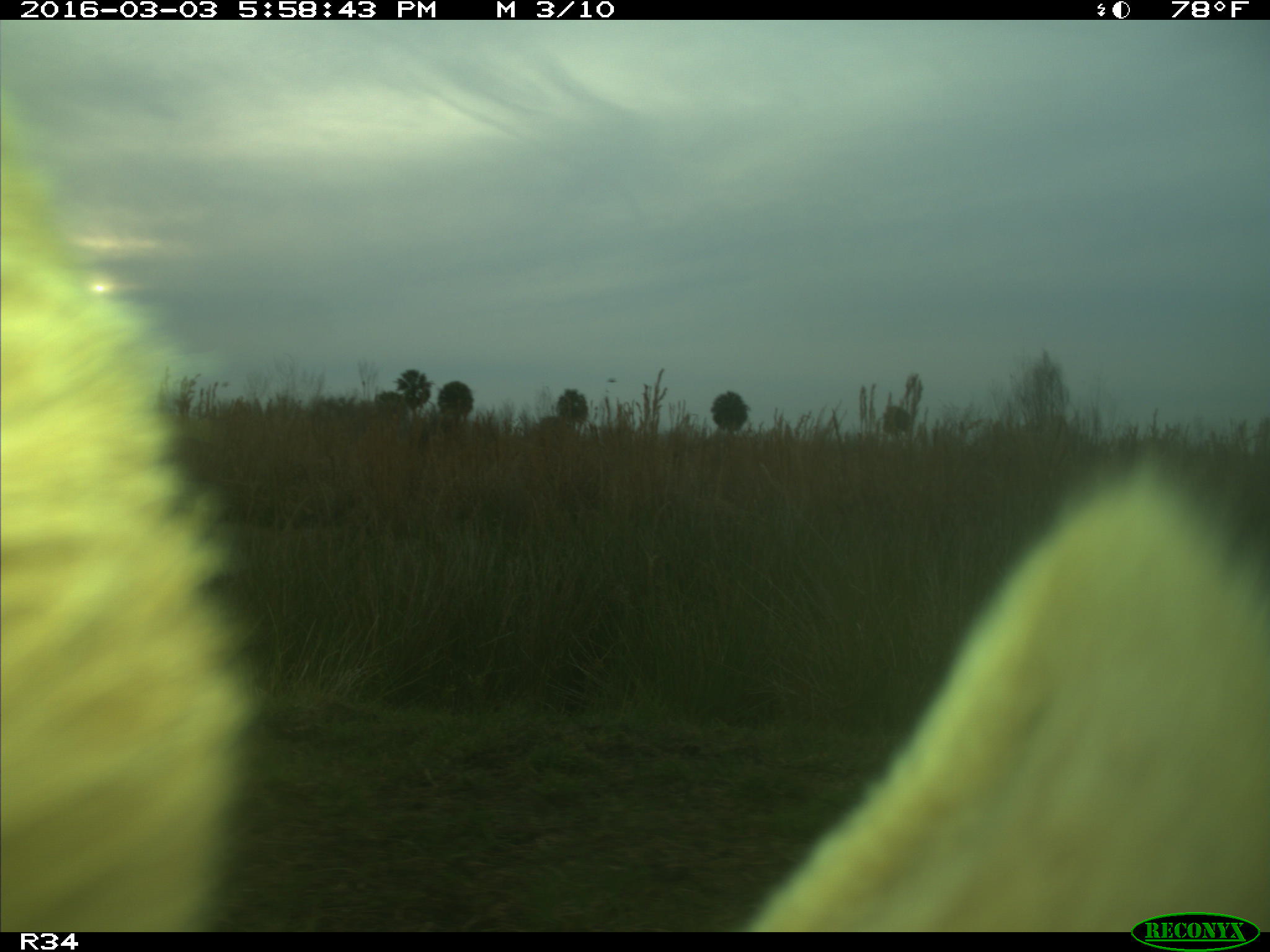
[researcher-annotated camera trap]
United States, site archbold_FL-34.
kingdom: Animalia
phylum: Chordata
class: Mammalia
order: Artiodactyla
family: Bovidae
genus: Bos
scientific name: Bos taurus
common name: domestic cow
Bos taurus (domestic cow).